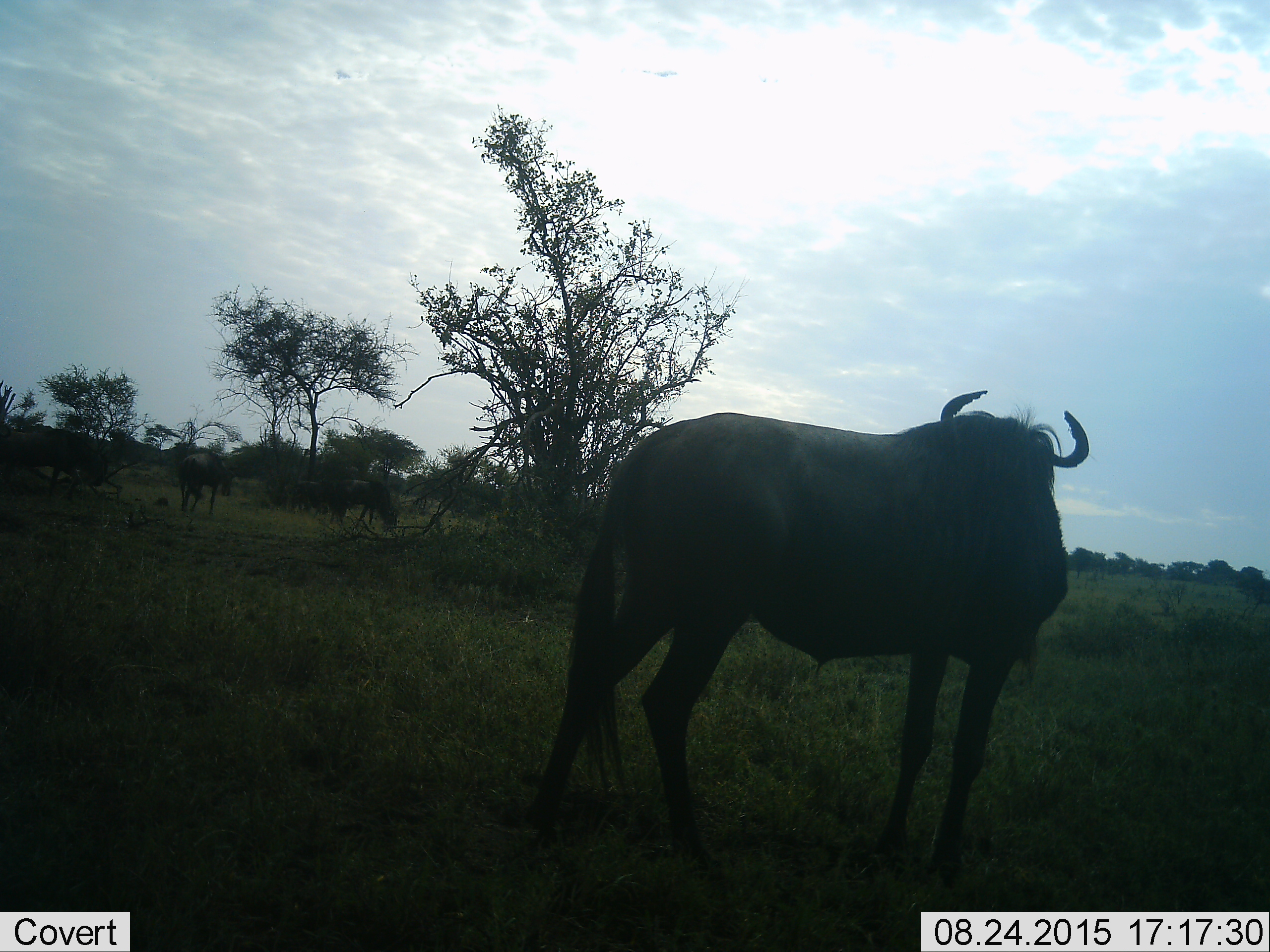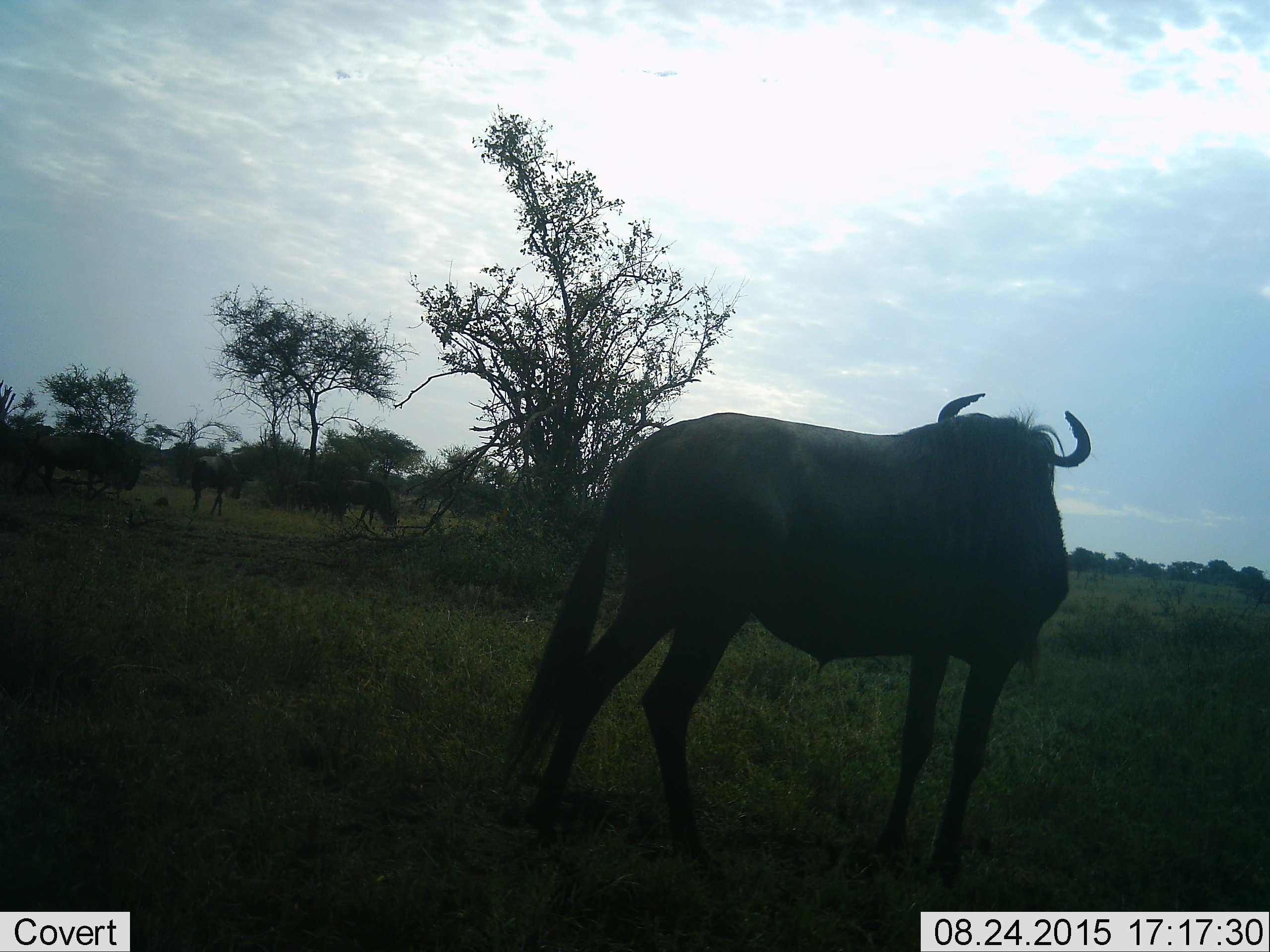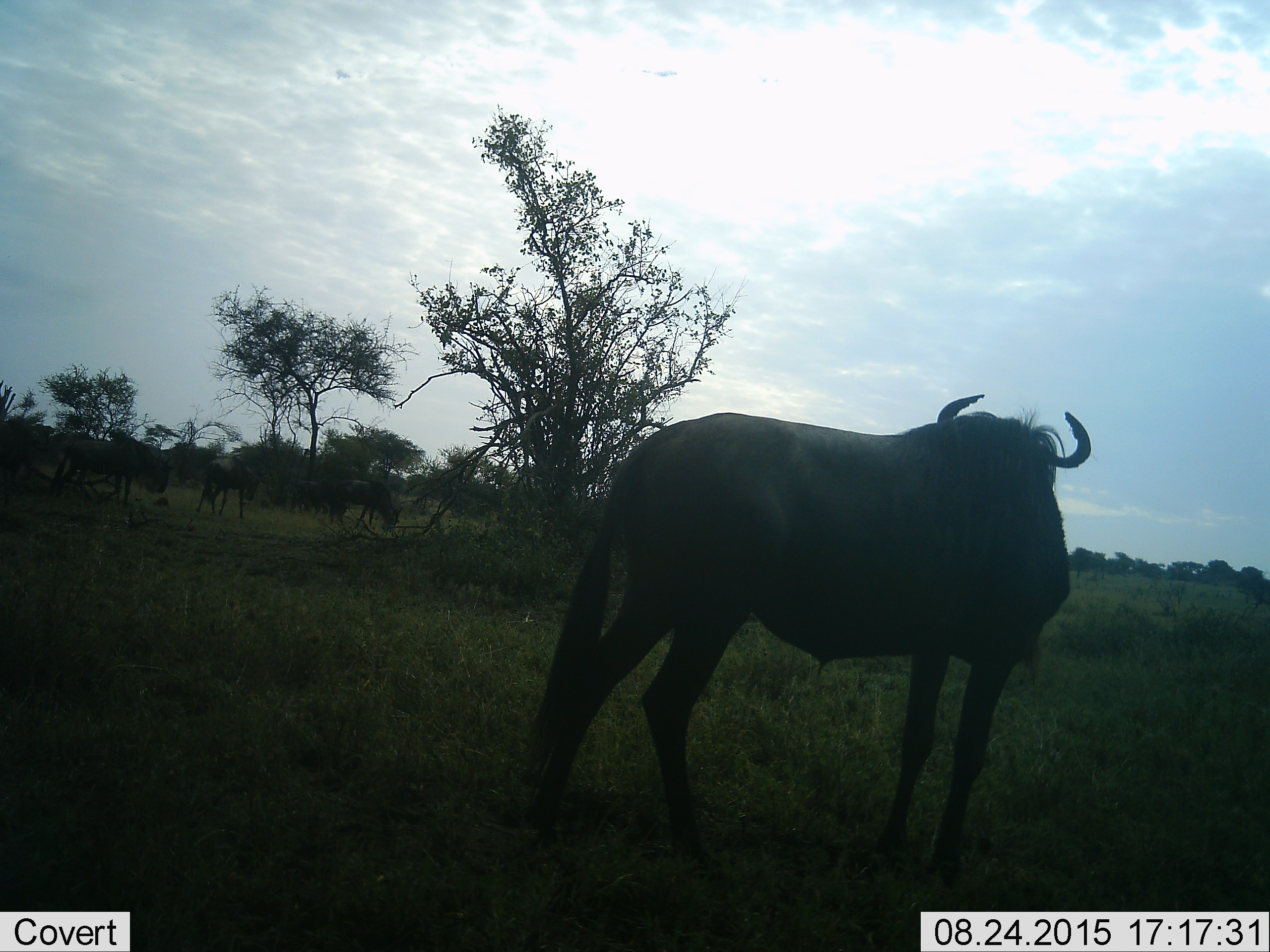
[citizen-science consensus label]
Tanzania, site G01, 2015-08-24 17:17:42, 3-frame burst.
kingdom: Animalia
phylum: Chordata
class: Mammalia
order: Artiodactyla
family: Bovidae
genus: Connochaetes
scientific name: Connochaetes taurinus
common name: blue wildebeest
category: wildebeest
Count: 5.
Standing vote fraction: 67%.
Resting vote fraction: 0%.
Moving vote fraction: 83%.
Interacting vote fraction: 0%.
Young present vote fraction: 0%.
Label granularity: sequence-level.